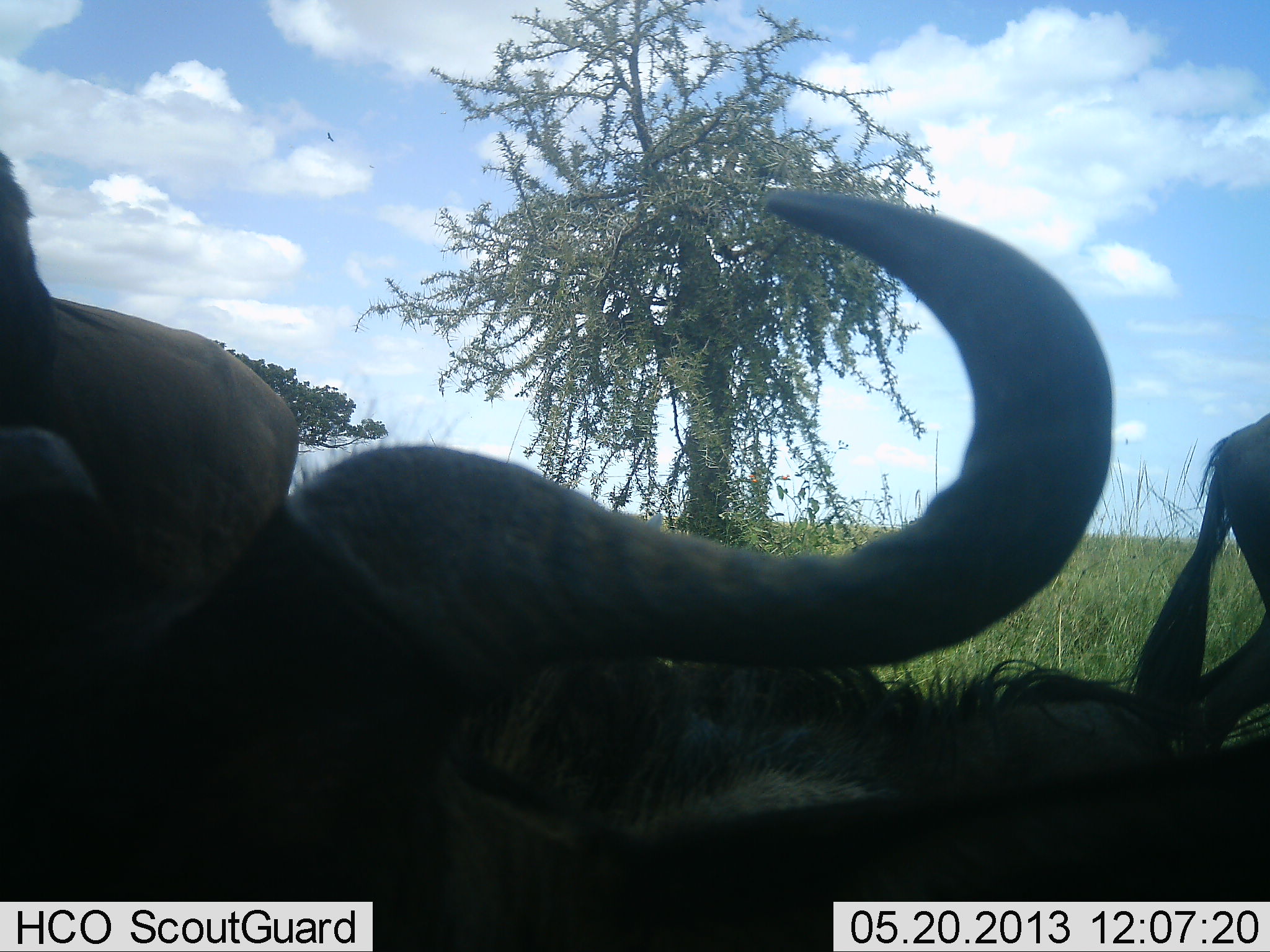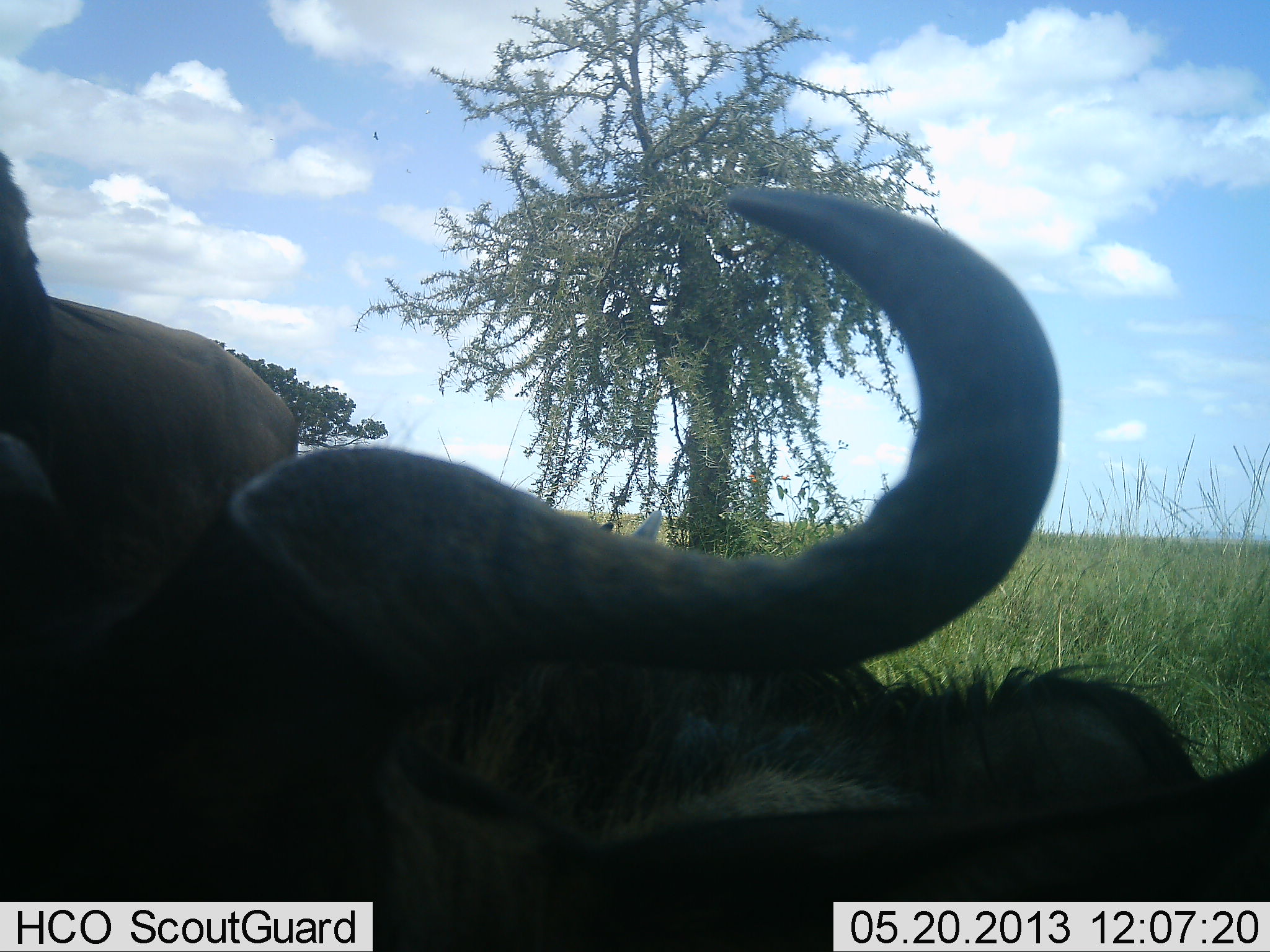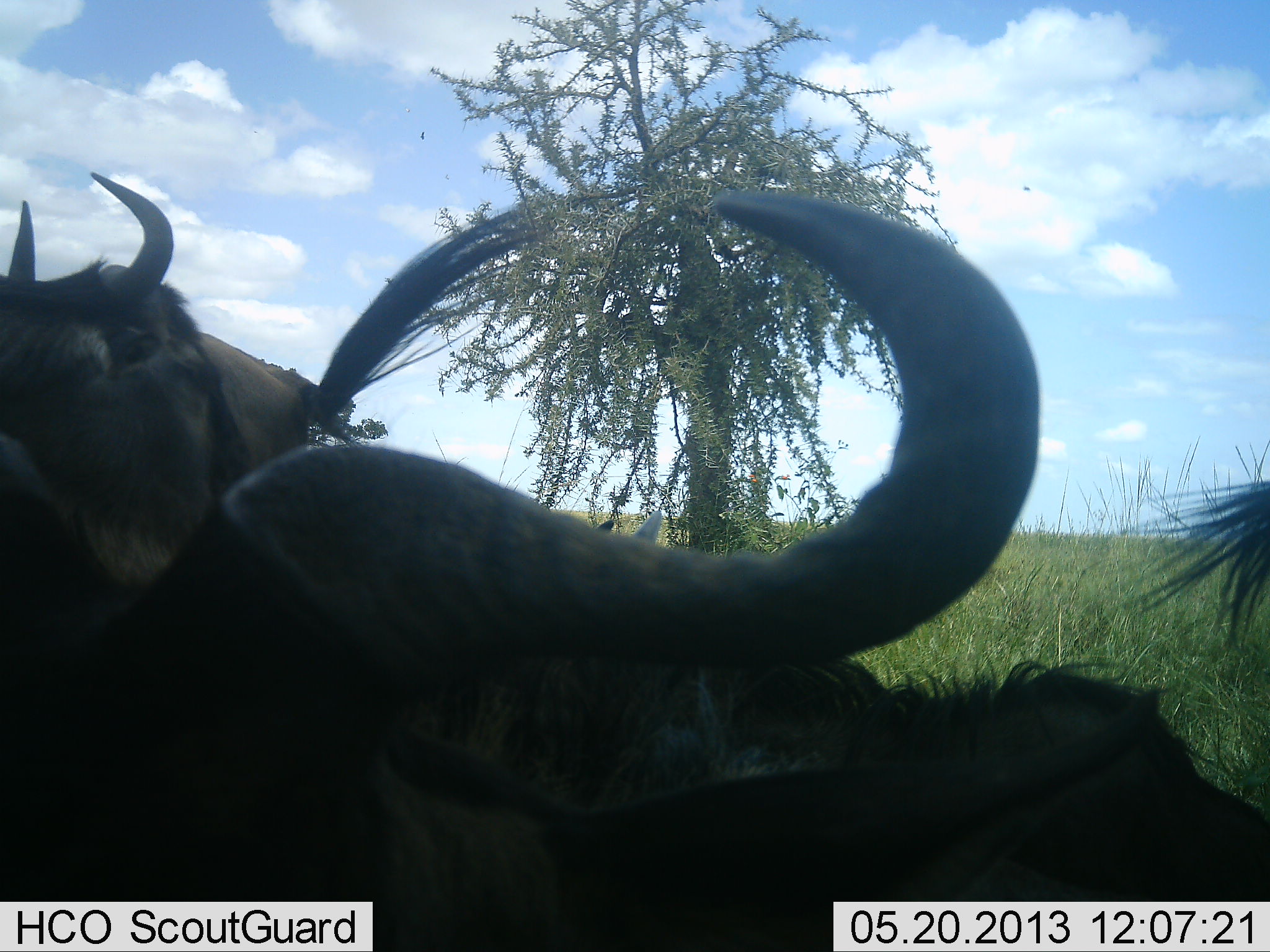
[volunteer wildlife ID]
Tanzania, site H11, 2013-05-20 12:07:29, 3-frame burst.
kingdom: Animalia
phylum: Chordata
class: Mammalia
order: Artiodactyla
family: Bovidae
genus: Connochaetes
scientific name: Connochaetes taurinus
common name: blue wildebeest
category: wildebeest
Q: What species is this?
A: Wildebeest (blue wildebeest) (Connochaetes taurinus).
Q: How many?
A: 3.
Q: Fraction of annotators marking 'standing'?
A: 78%.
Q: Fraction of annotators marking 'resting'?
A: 63%.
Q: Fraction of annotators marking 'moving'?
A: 26%.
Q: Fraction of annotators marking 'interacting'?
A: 4%.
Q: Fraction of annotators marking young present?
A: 0%.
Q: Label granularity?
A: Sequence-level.